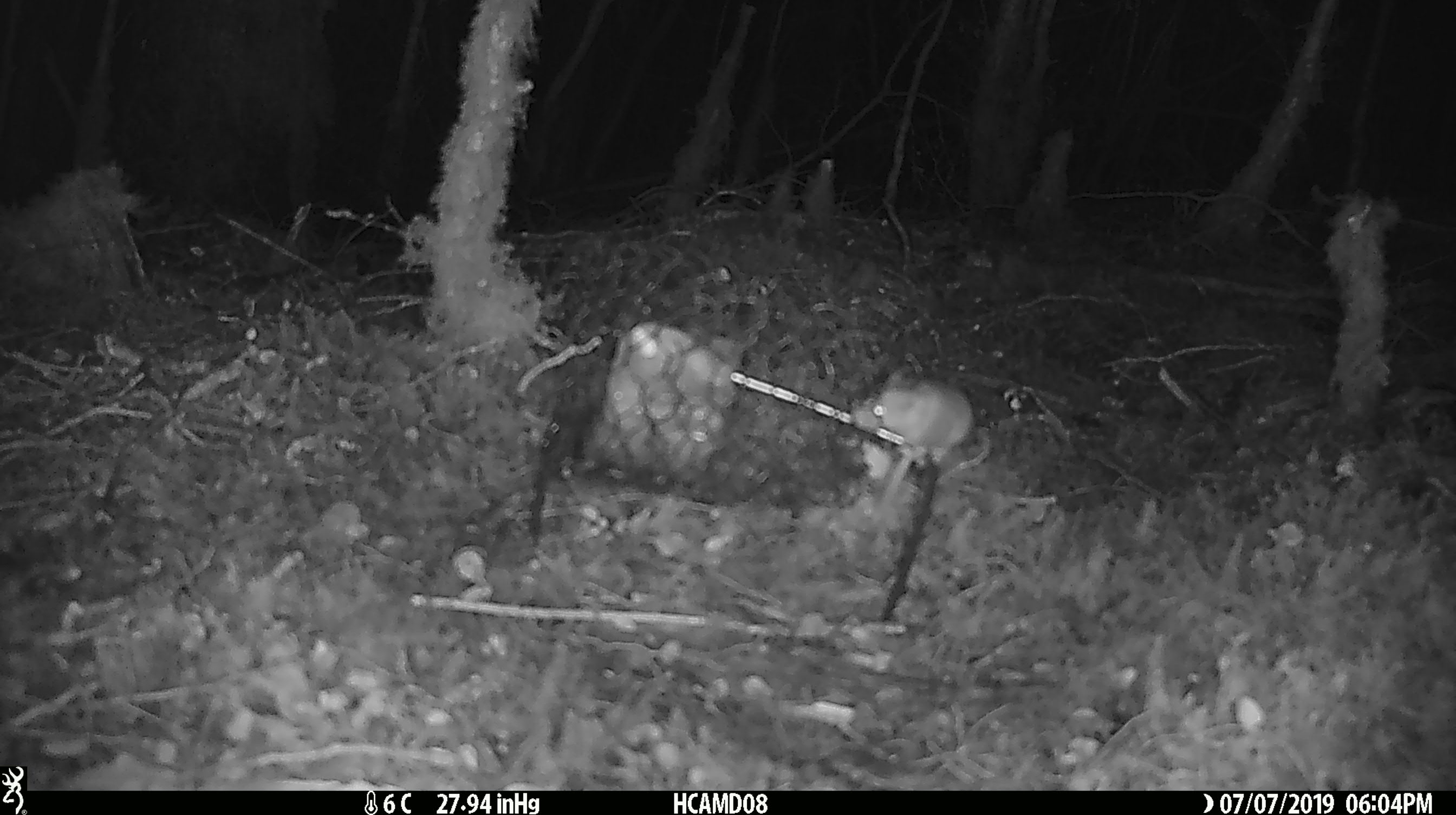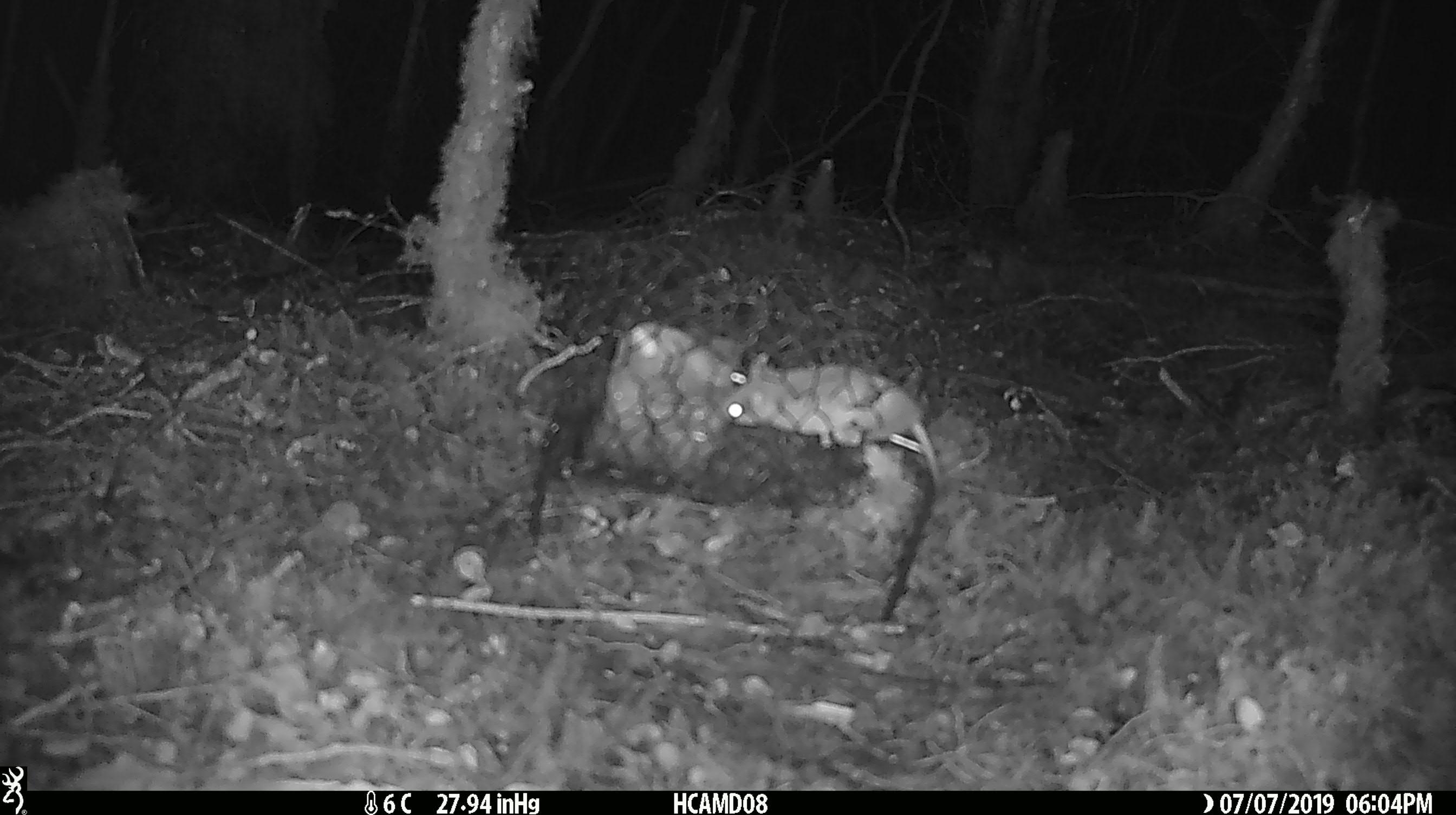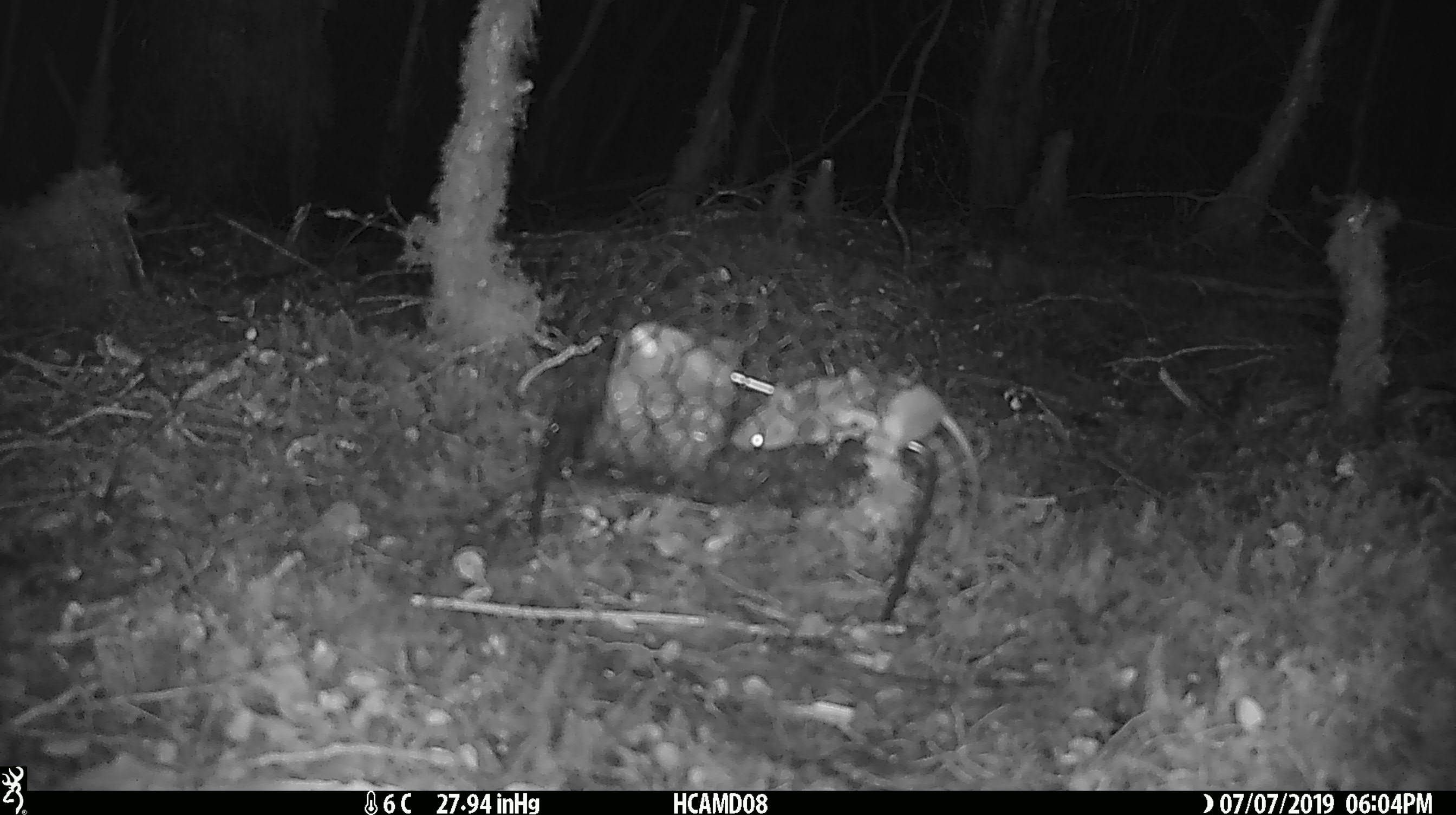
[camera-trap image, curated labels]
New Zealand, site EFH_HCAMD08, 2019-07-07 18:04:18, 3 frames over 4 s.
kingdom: Animalia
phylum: Chordata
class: Mammalia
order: Rodentia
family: Muridae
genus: Mus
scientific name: Mus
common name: mouse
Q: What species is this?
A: Mouse (Mus).